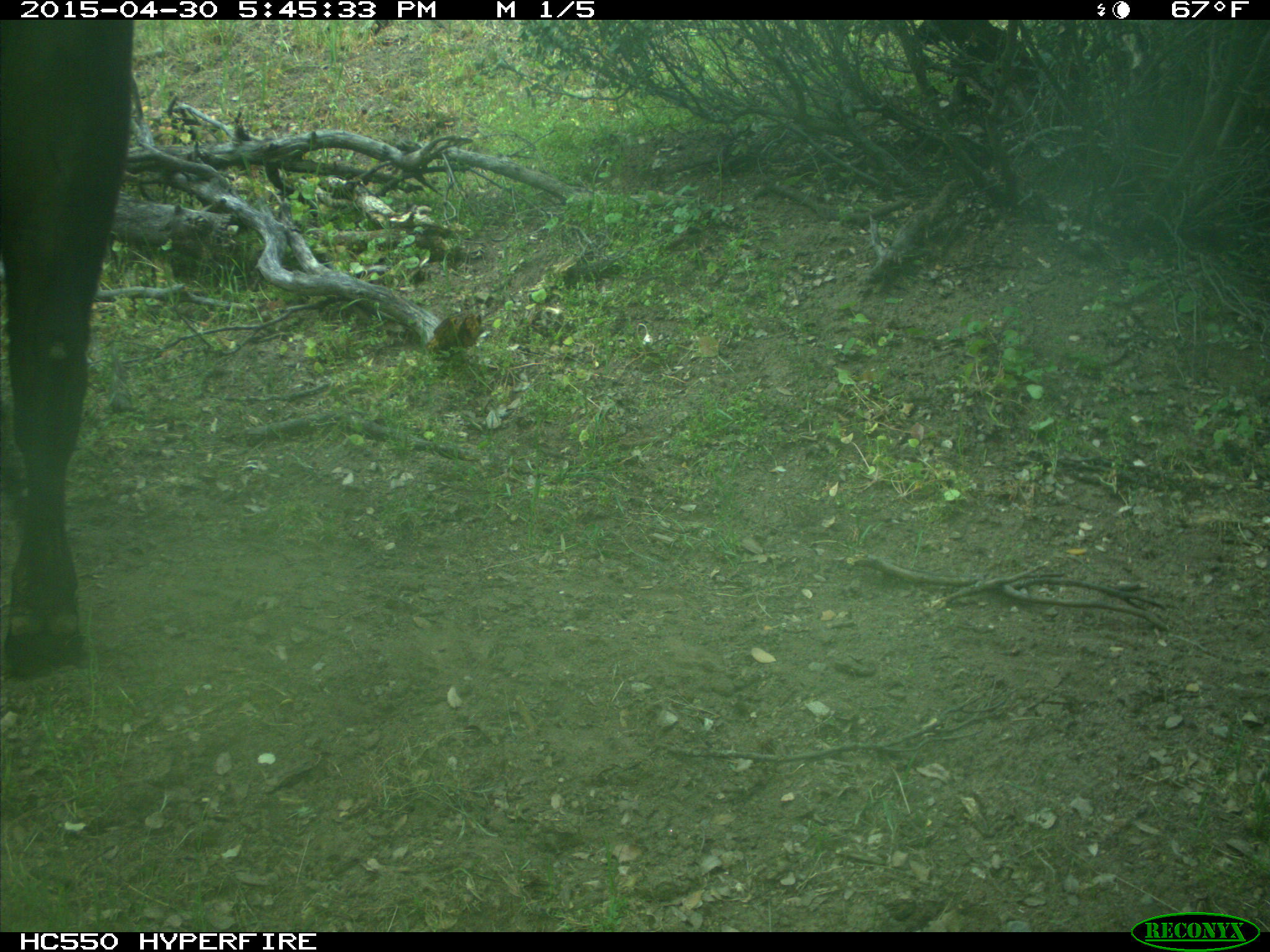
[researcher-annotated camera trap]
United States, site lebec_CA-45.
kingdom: Animalia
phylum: Chordata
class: Mammalia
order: Artiodactyla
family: Bovidae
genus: Bos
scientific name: Bos taurus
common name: domestic cow